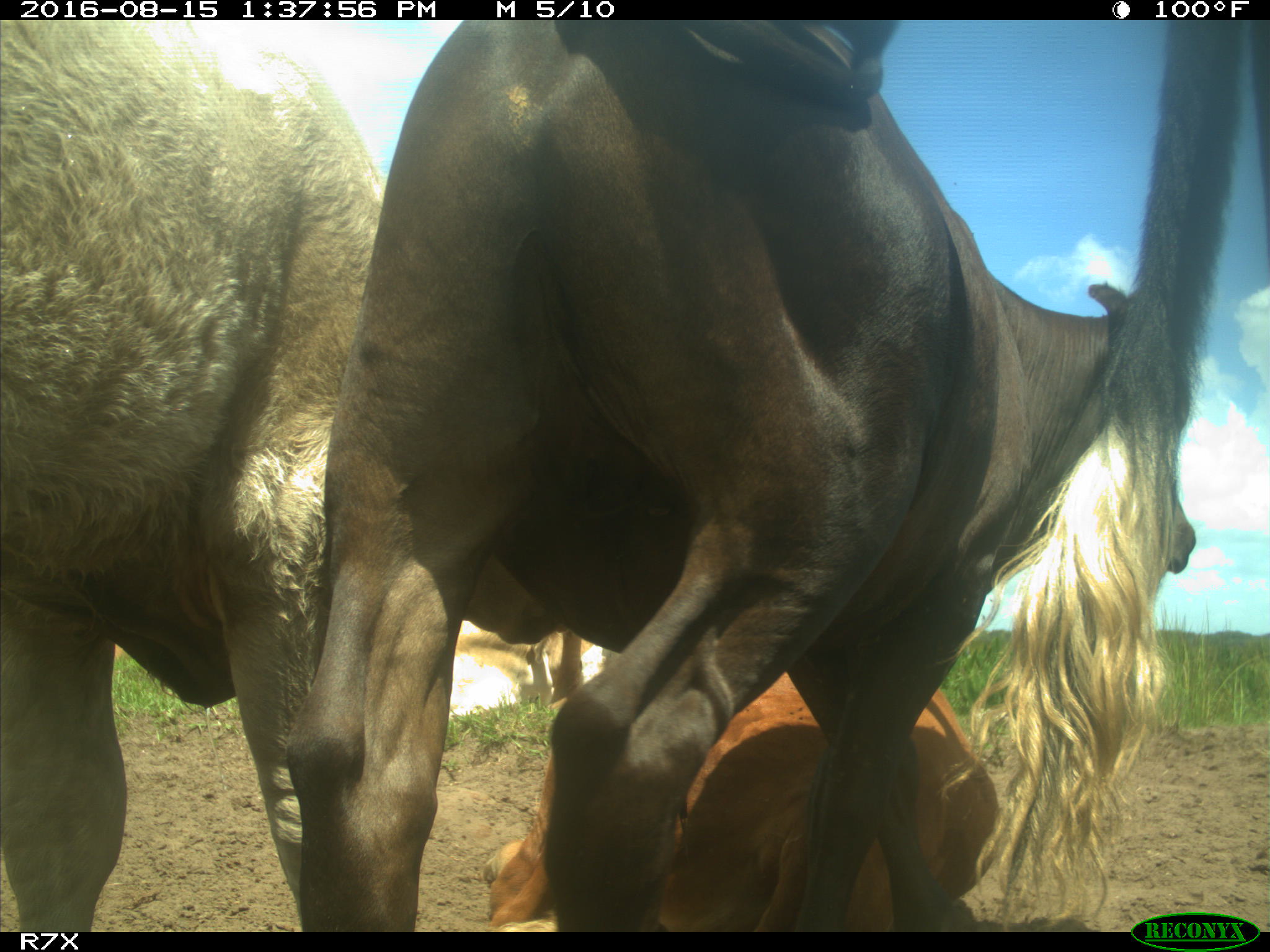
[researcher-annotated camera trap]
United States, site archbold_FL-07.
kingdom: Animalia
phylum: Chordata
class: Mammalia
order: Artiodactyla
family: Bovidae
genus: Bos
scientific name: Bos taurus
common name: domestic cow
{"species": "Bos taurus (domestic cow)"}